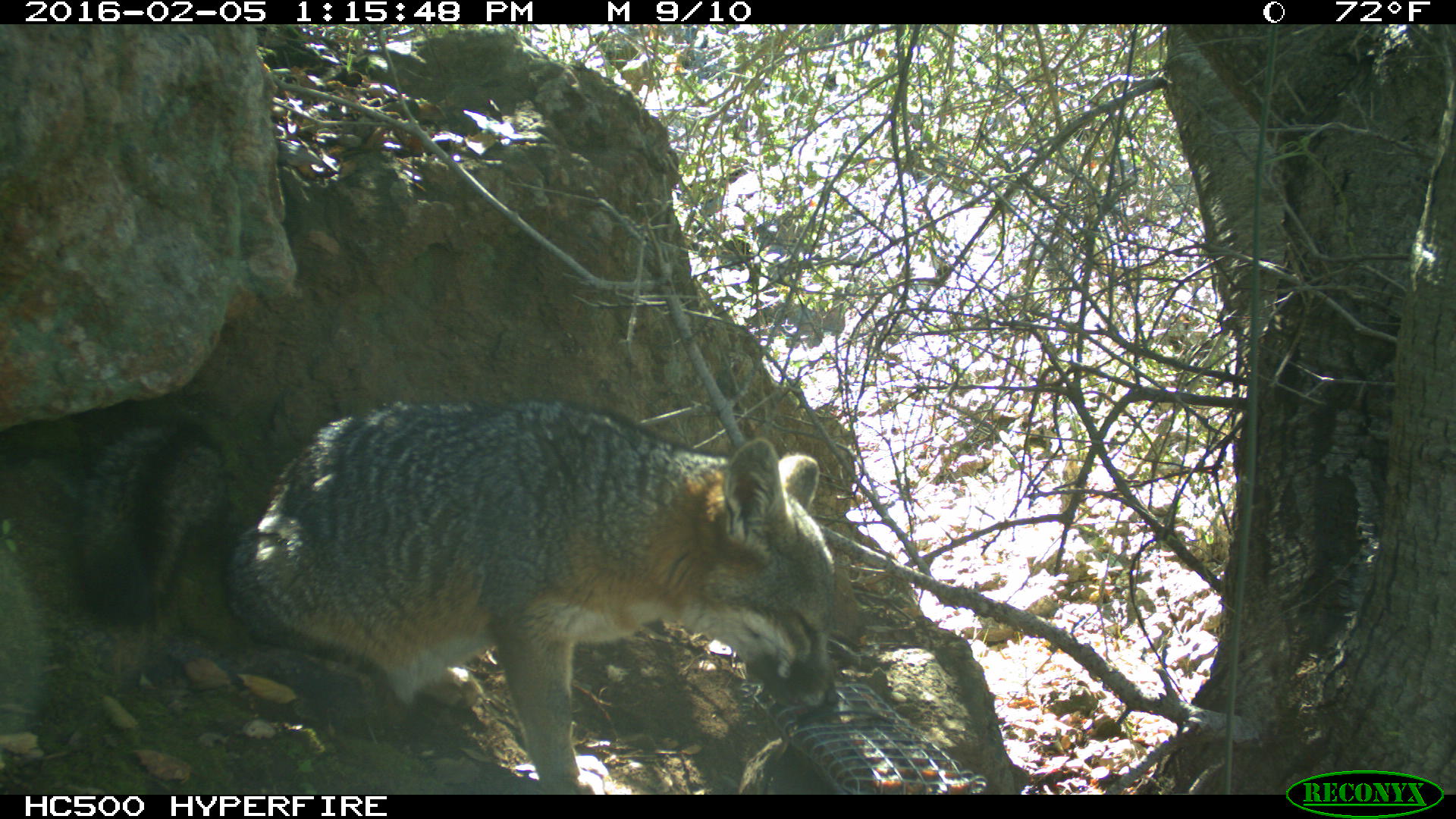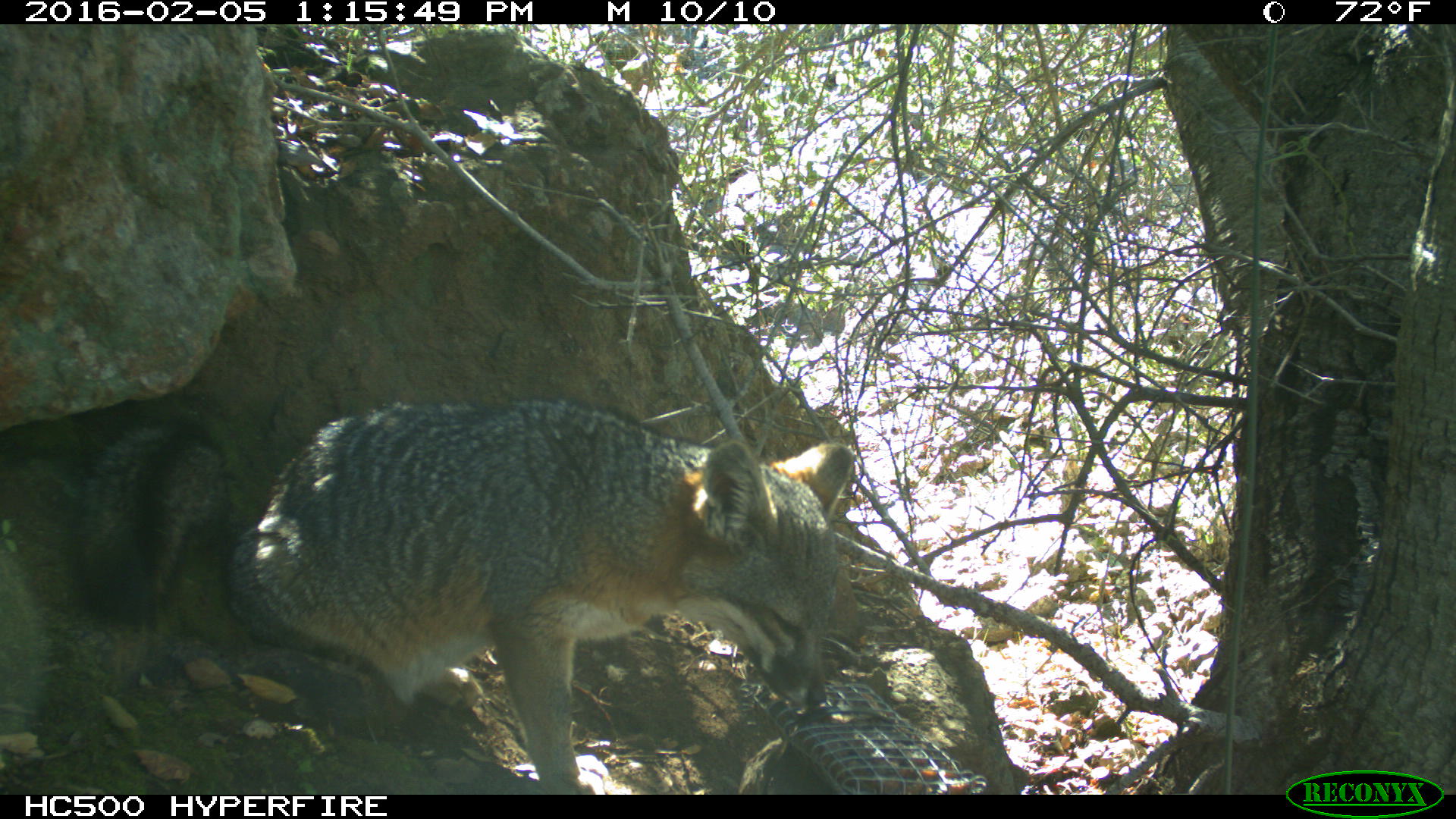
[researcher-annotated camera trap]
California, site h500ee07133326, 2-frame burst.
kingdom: Animalia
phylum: Chordata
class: Mammalia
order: Carnivora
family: Canidae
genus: Urocyon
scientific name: Urocyon littoralis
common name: island fox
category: fox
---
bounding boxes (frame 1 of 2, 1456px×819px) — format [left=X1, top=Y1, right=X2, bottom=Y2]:
fox: [left=69, top=395, right=841, bottom=795]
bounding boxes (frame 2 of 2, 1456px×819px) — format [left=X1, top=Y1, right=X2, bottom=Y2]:
fox: [left=58, top=397, right=855, bottom=795]